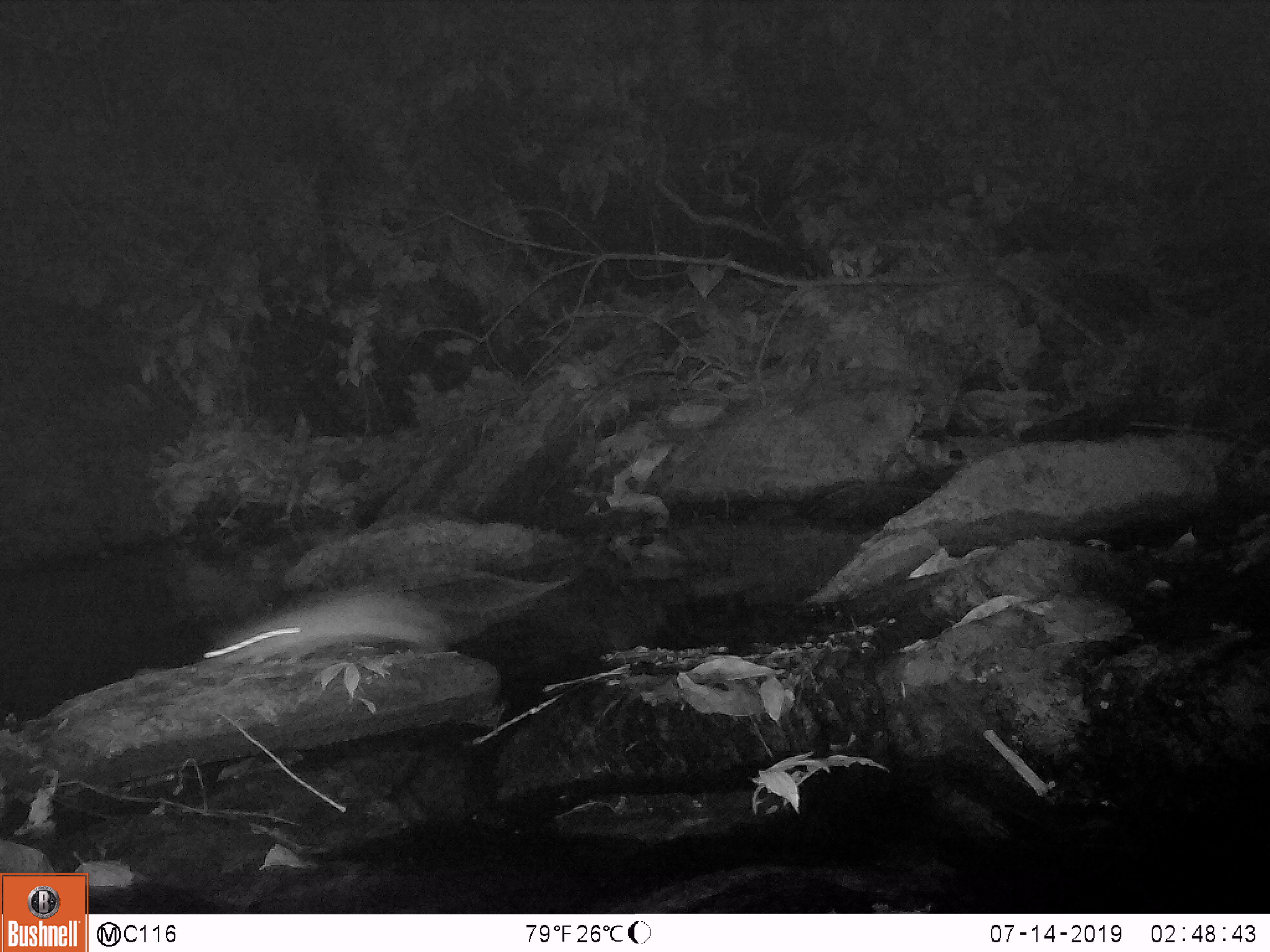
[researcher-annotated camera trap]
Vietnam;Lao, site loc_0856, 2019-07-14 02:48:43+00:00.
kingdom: Animalia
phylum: Chordata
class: Mammalia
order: Rodentia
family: Muridae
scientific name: Muridae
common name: old-world mice and rats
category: unidentified murid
Unidentified murid (old-world mice and rats) (Muridae). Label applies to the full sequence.